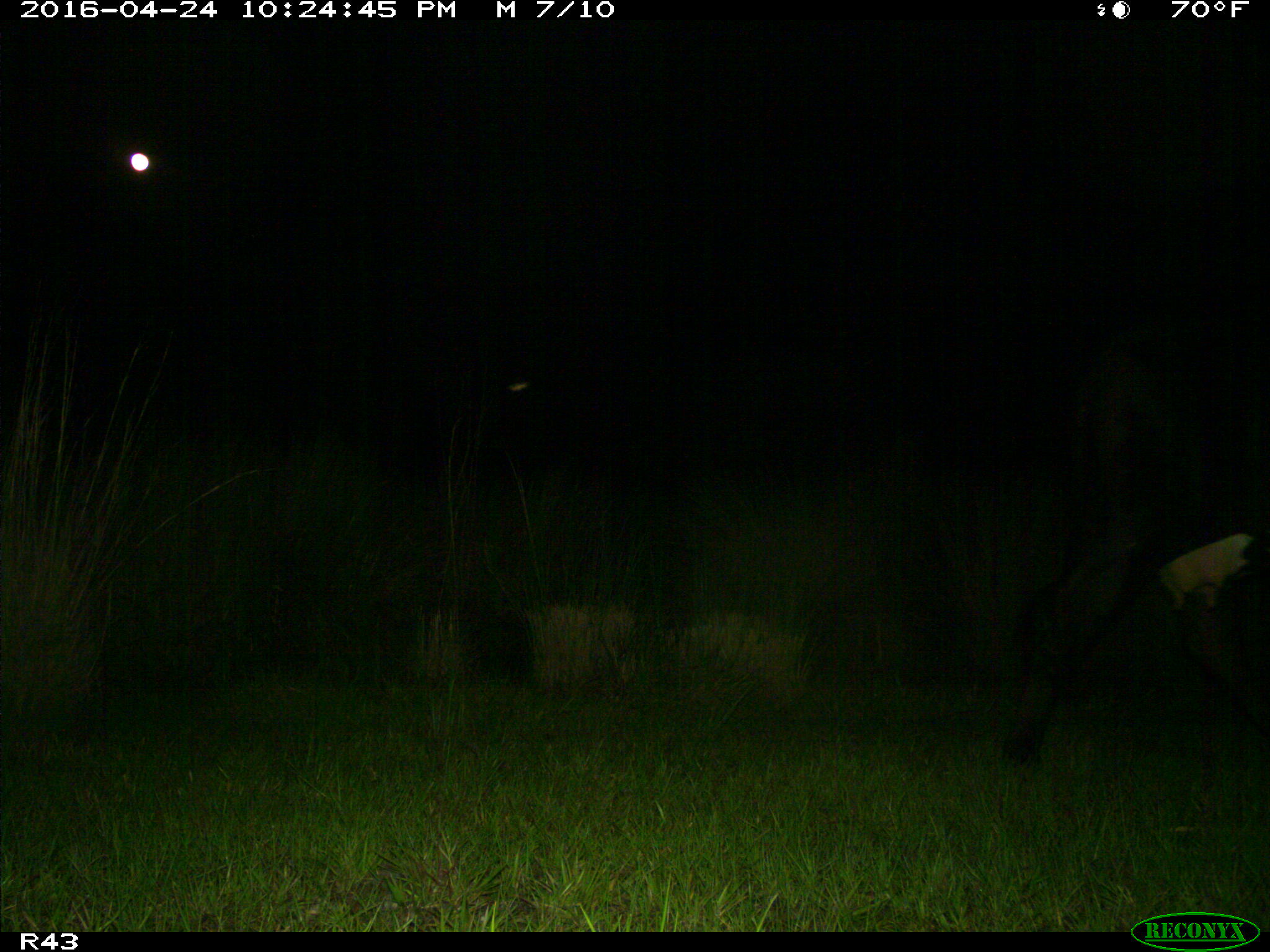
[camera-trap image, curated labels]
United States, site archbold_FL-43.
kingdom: Animalia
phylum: Chordata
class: Mammalia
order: Artiodactyla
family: Bovidae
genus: Bos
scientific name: Bos taurus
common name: domestic cow